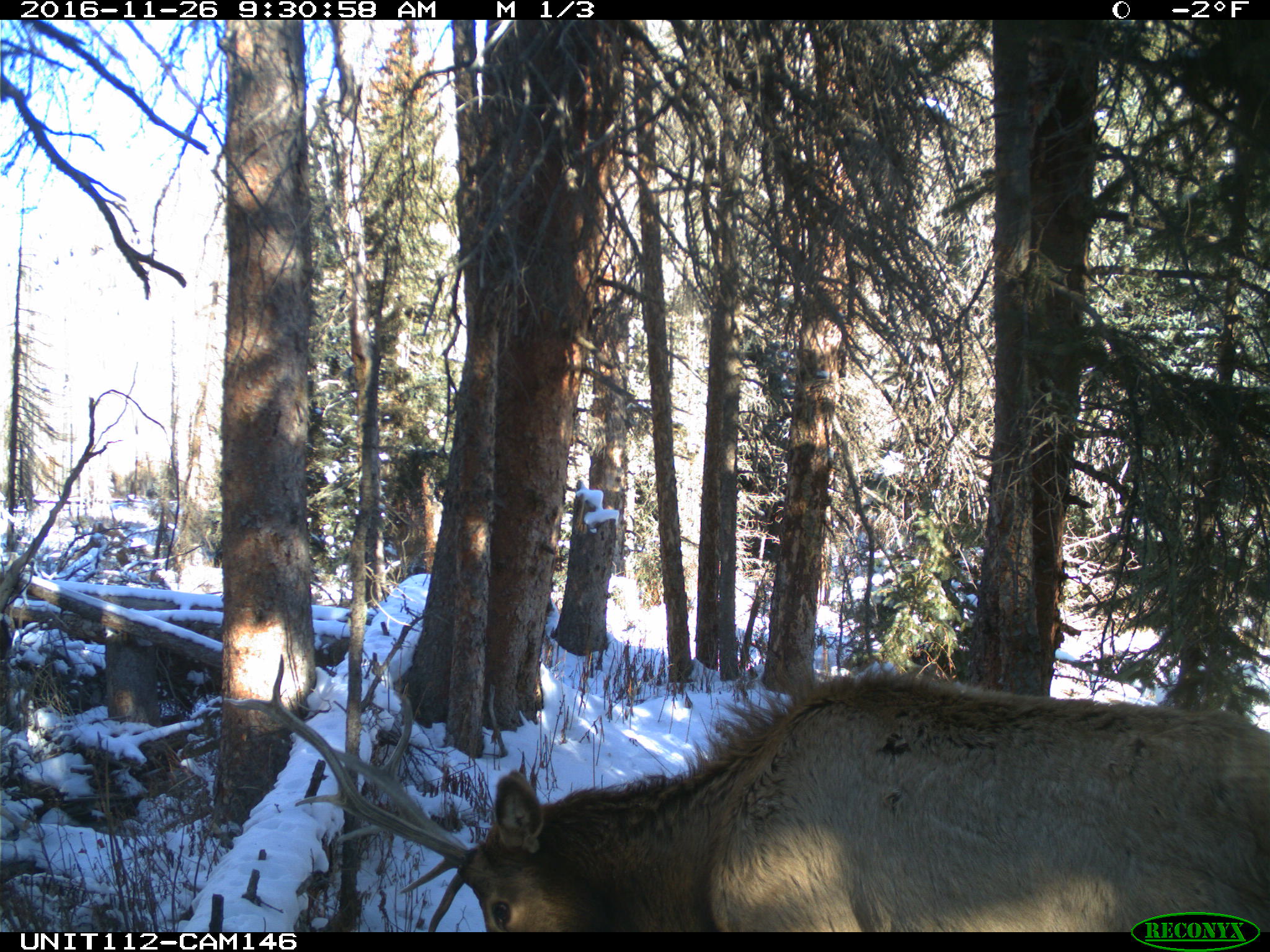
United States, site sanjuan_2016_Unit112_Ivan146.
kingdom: Animalia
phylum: Chordata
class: Mammalia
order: Artiodactyla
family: Cervidae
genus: Cervus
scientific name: Cervus elaphus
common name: red deer